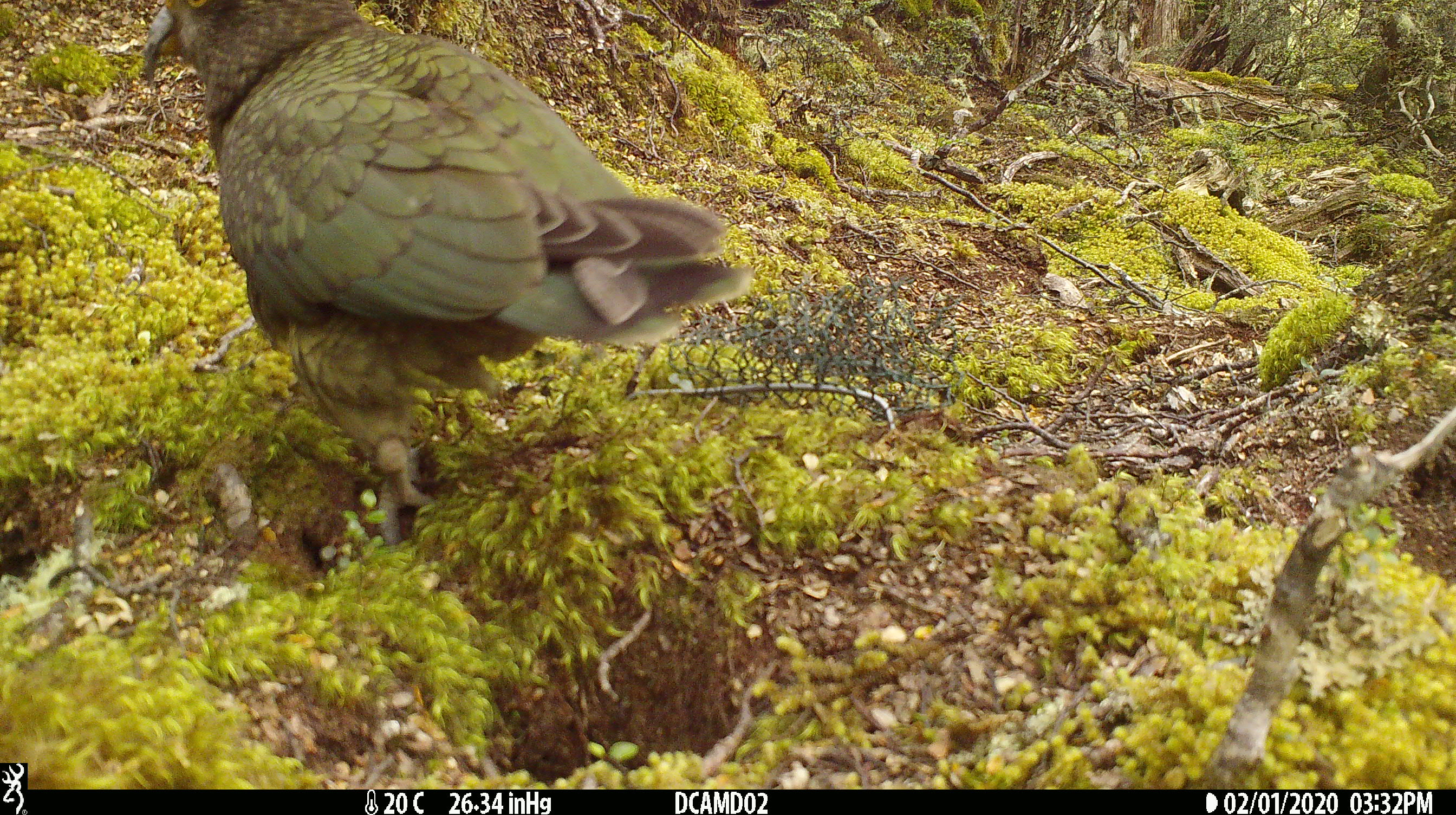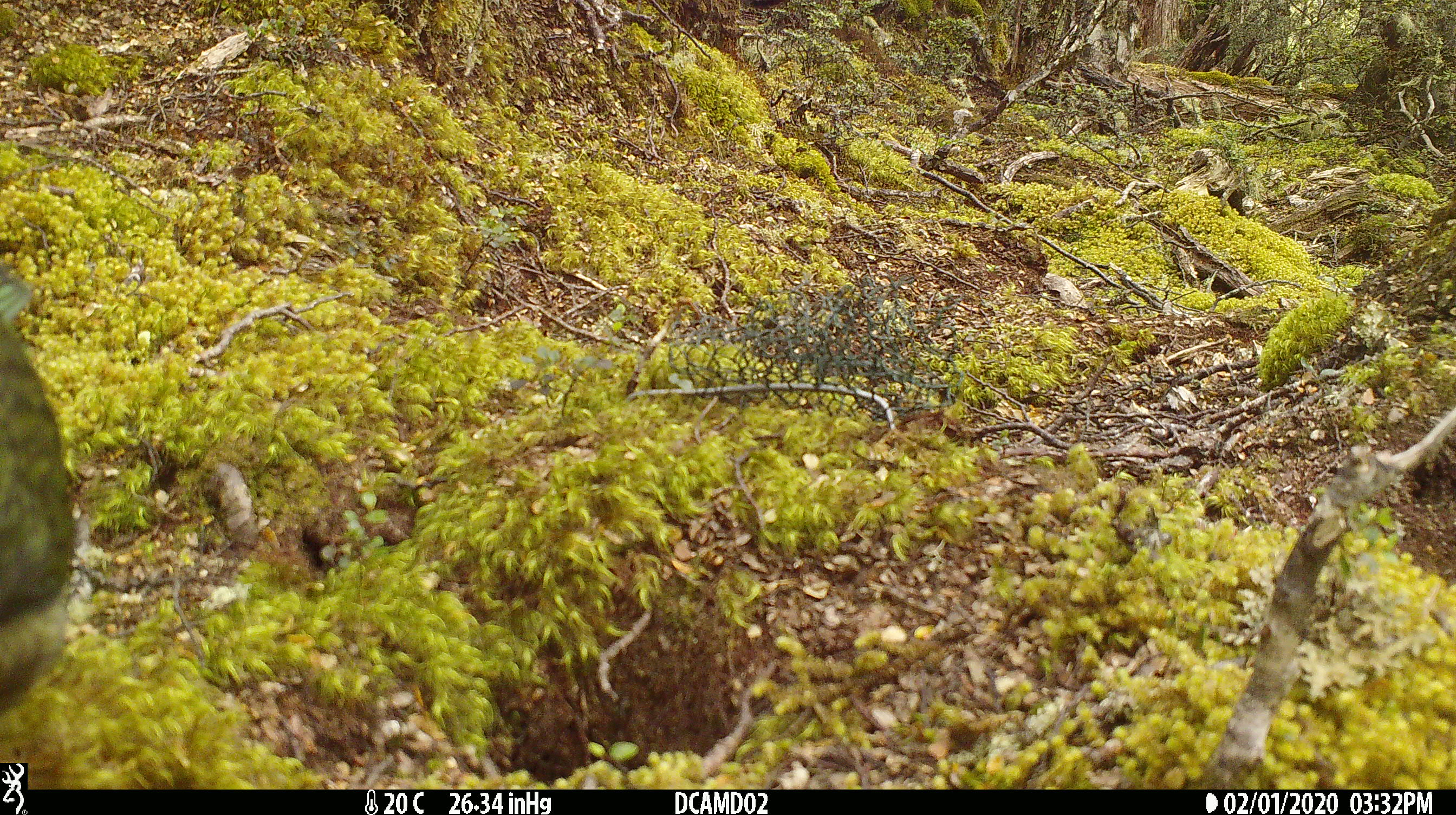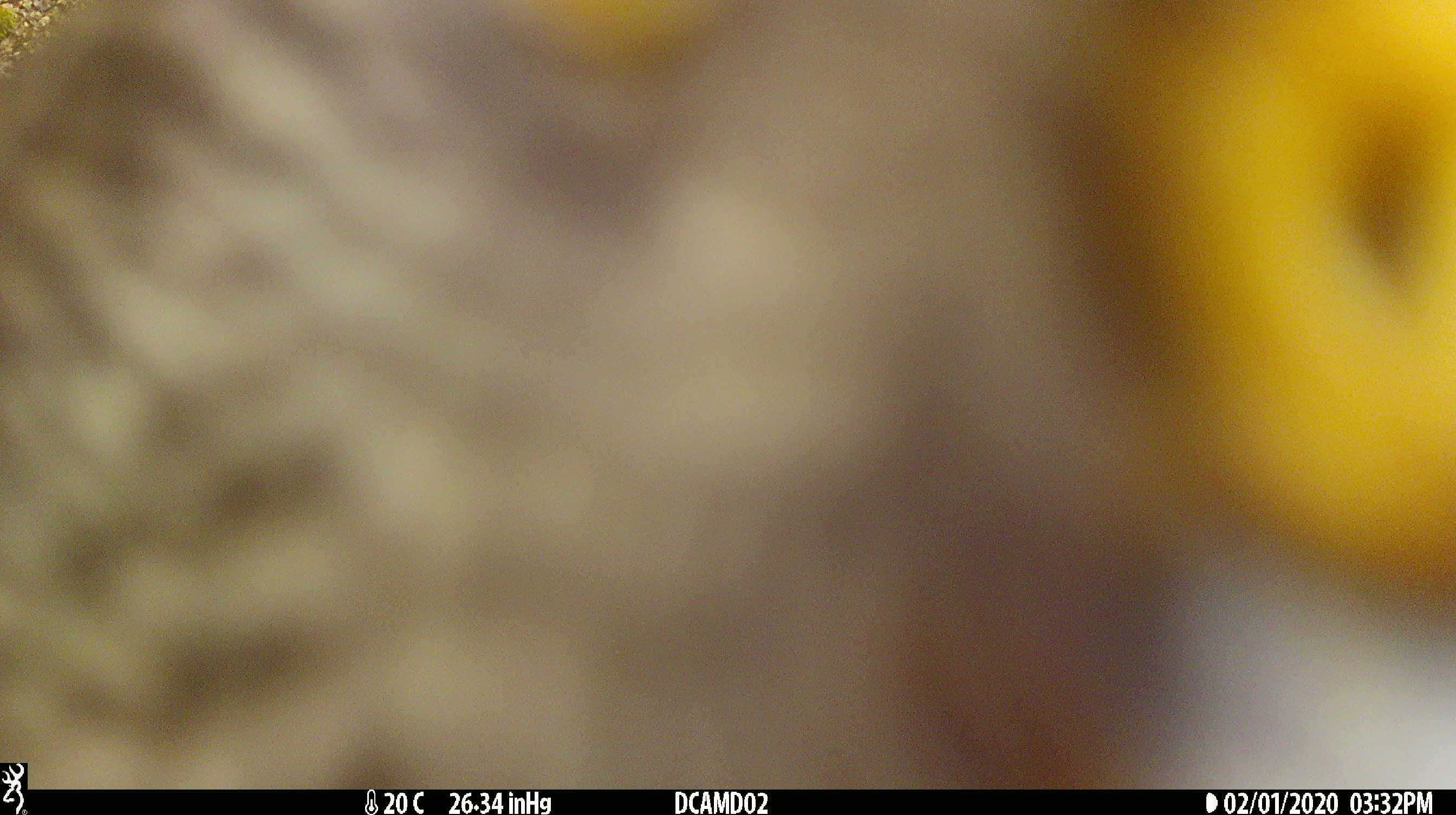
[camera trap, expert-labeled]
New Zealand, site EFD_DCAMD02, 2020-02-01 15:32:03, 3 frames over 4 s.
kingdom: Animalia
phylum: Chordata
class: Aves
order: Psittaciformes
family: Strigopidae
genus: Nestor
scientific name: Nestor notabilis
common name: kea